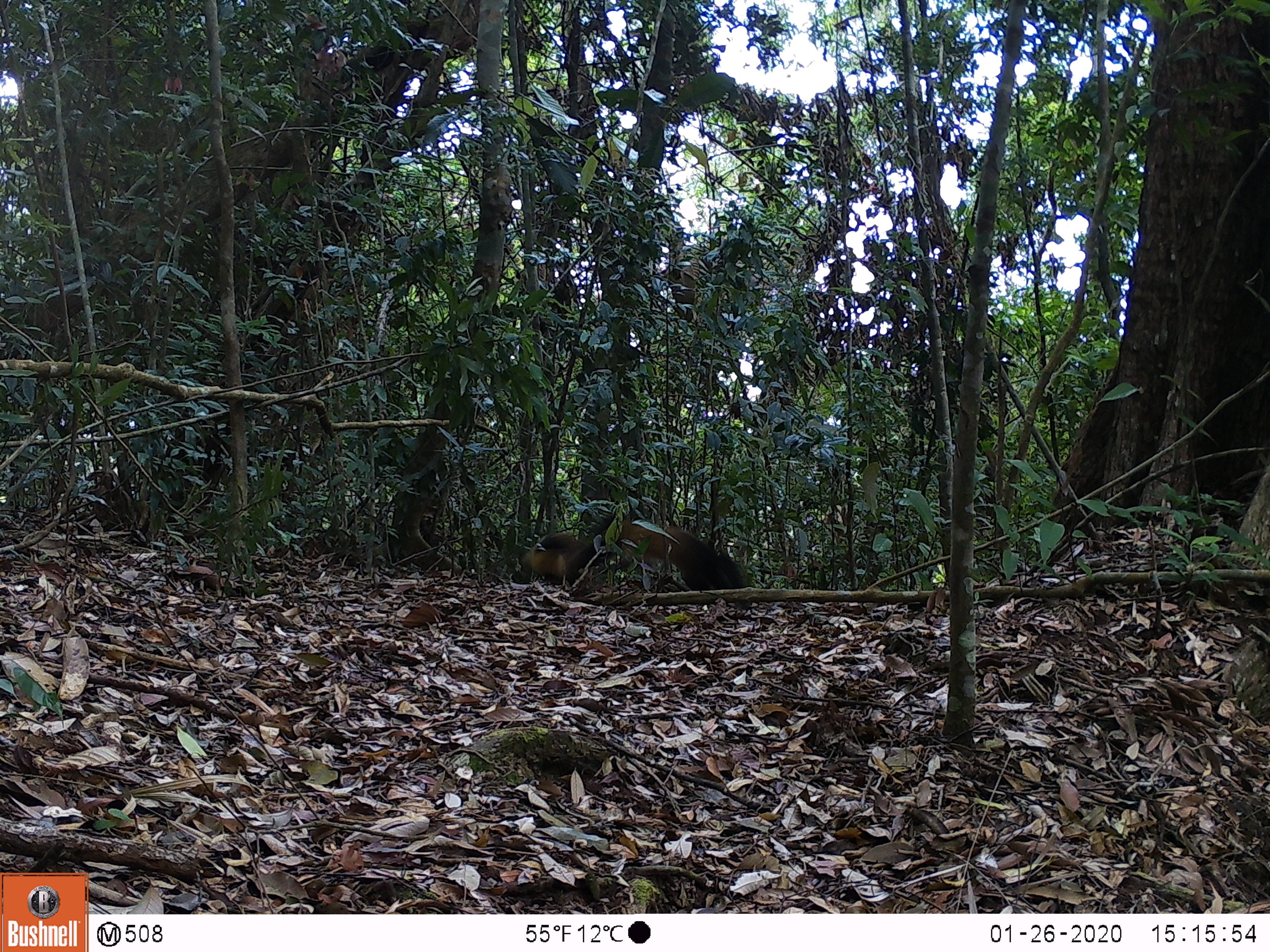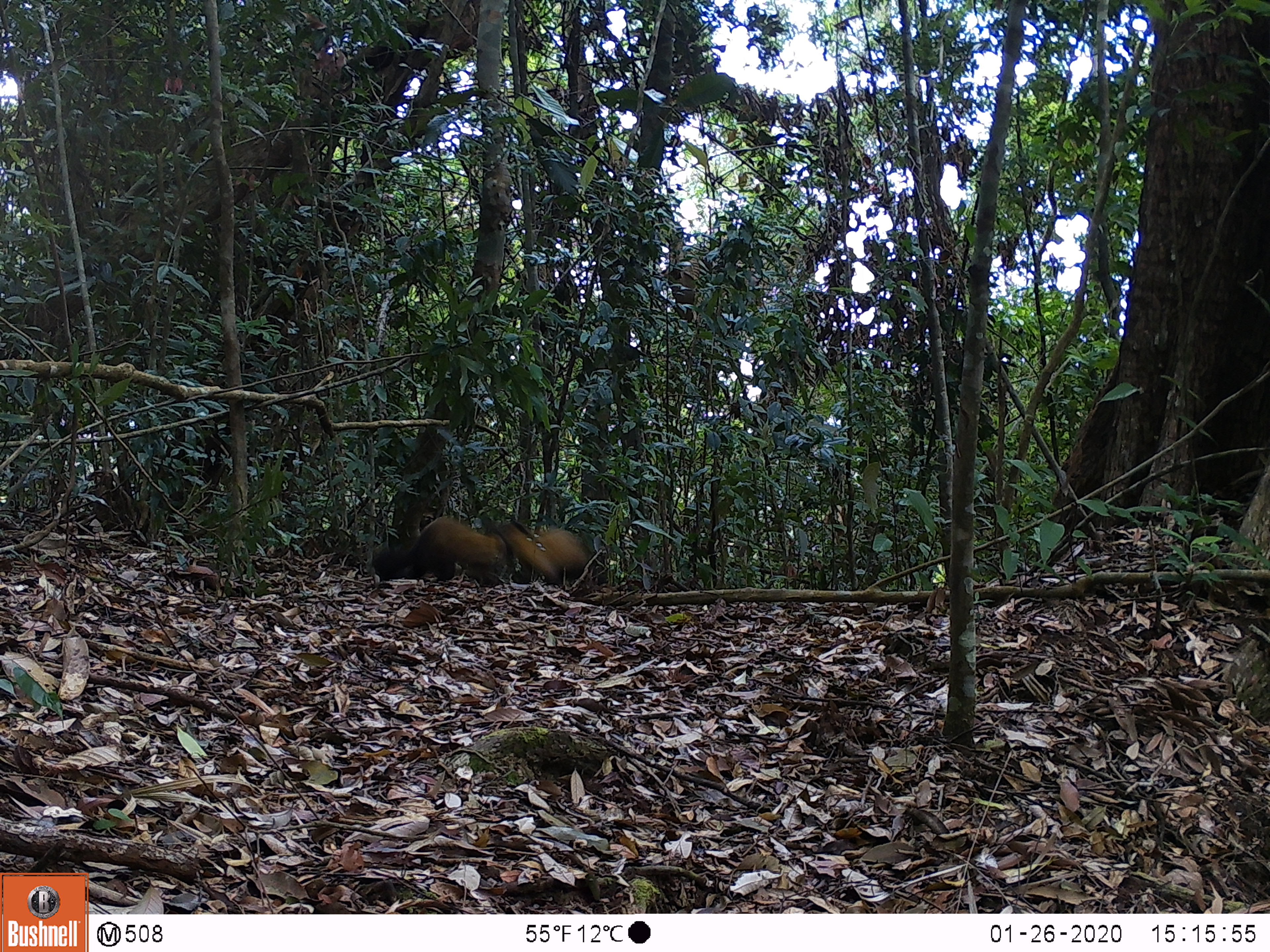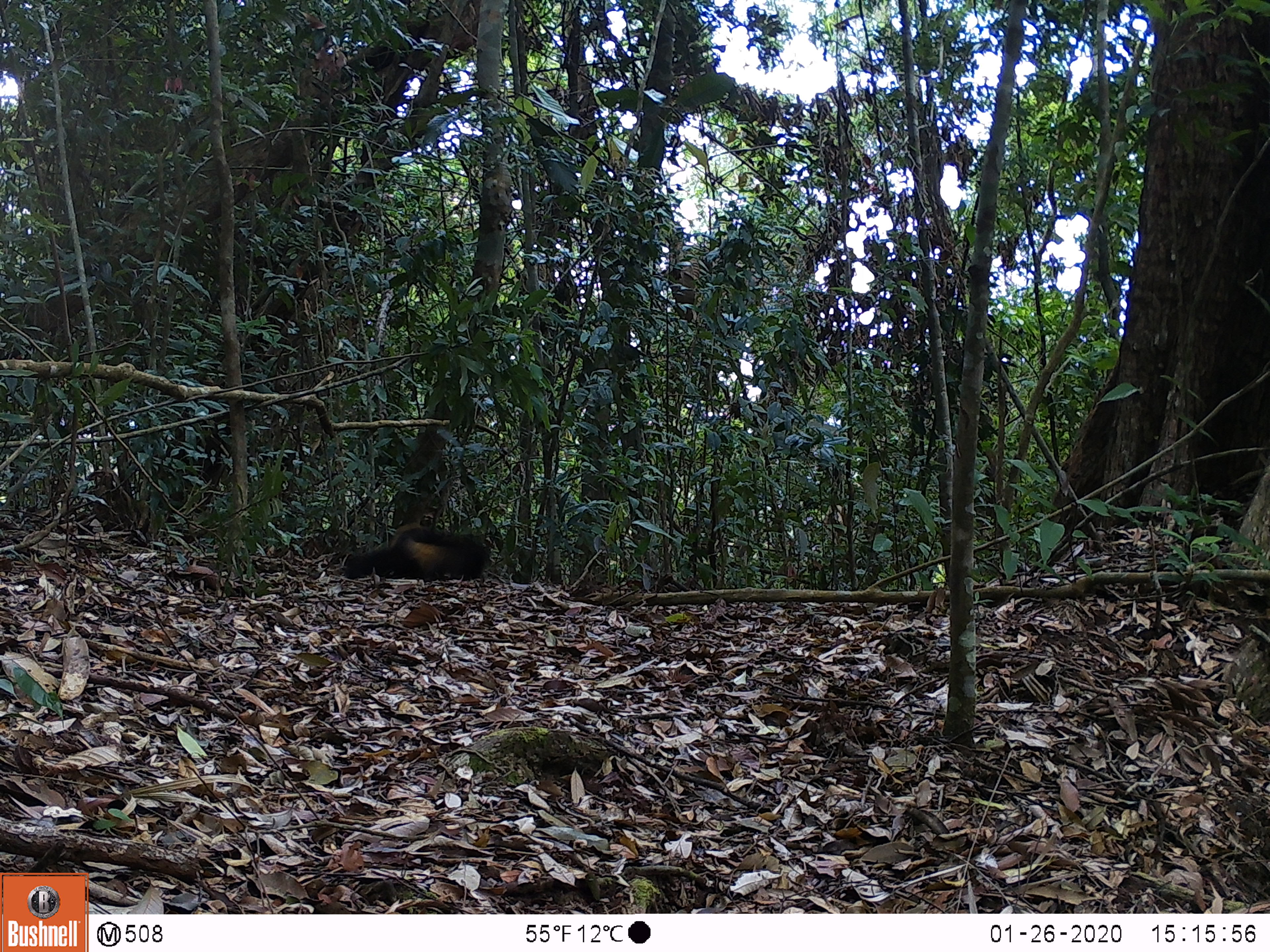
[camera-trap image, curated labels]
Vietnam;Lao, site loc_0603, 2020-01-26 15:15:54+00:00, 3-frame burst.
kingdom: Animalia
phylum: Chordata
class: Mammalia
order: Carnivora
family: Mustelidae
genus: Martes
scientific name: Martes flavigula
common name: yellow-throated marten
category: yellow throated marten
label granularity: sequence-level